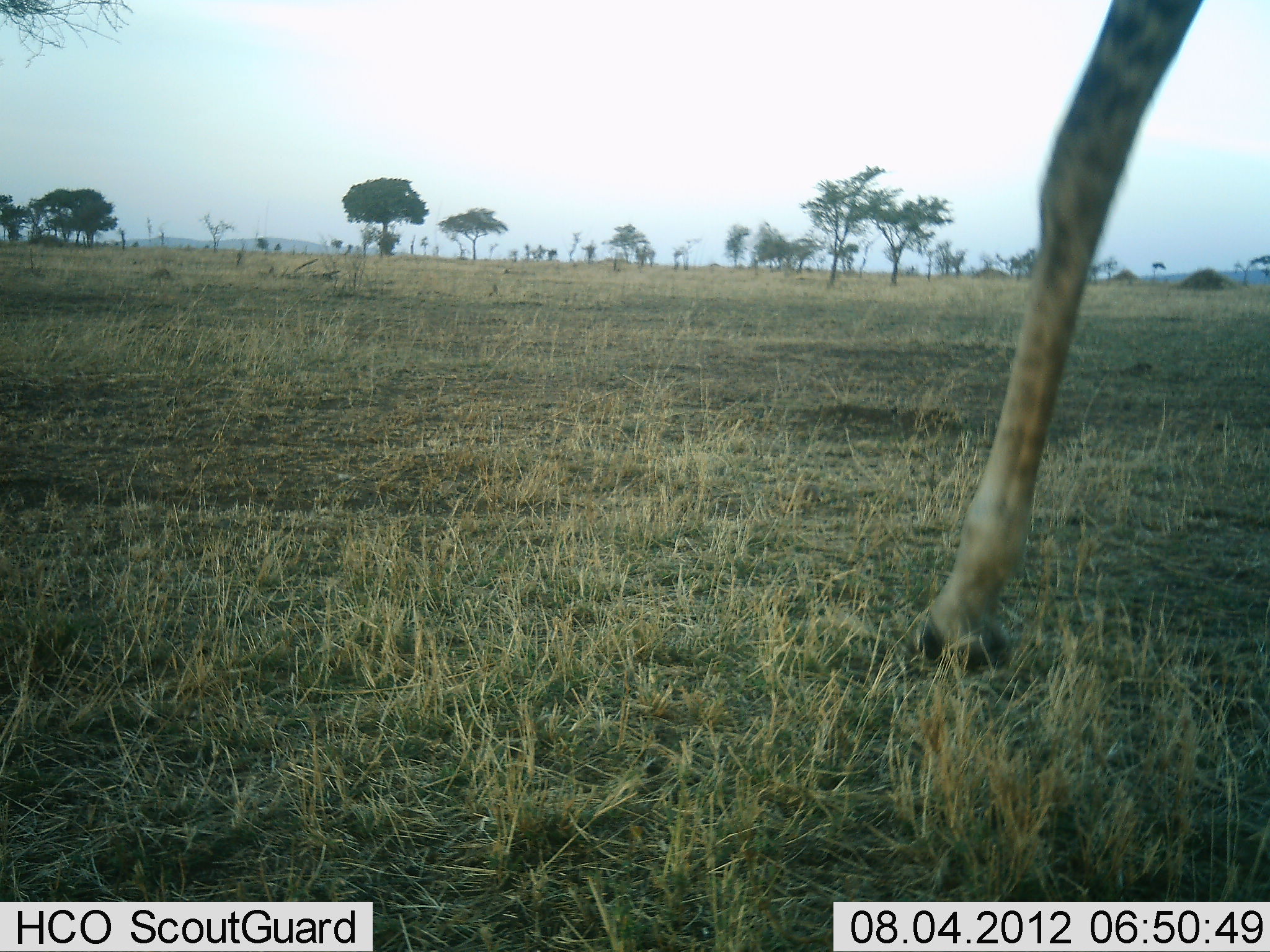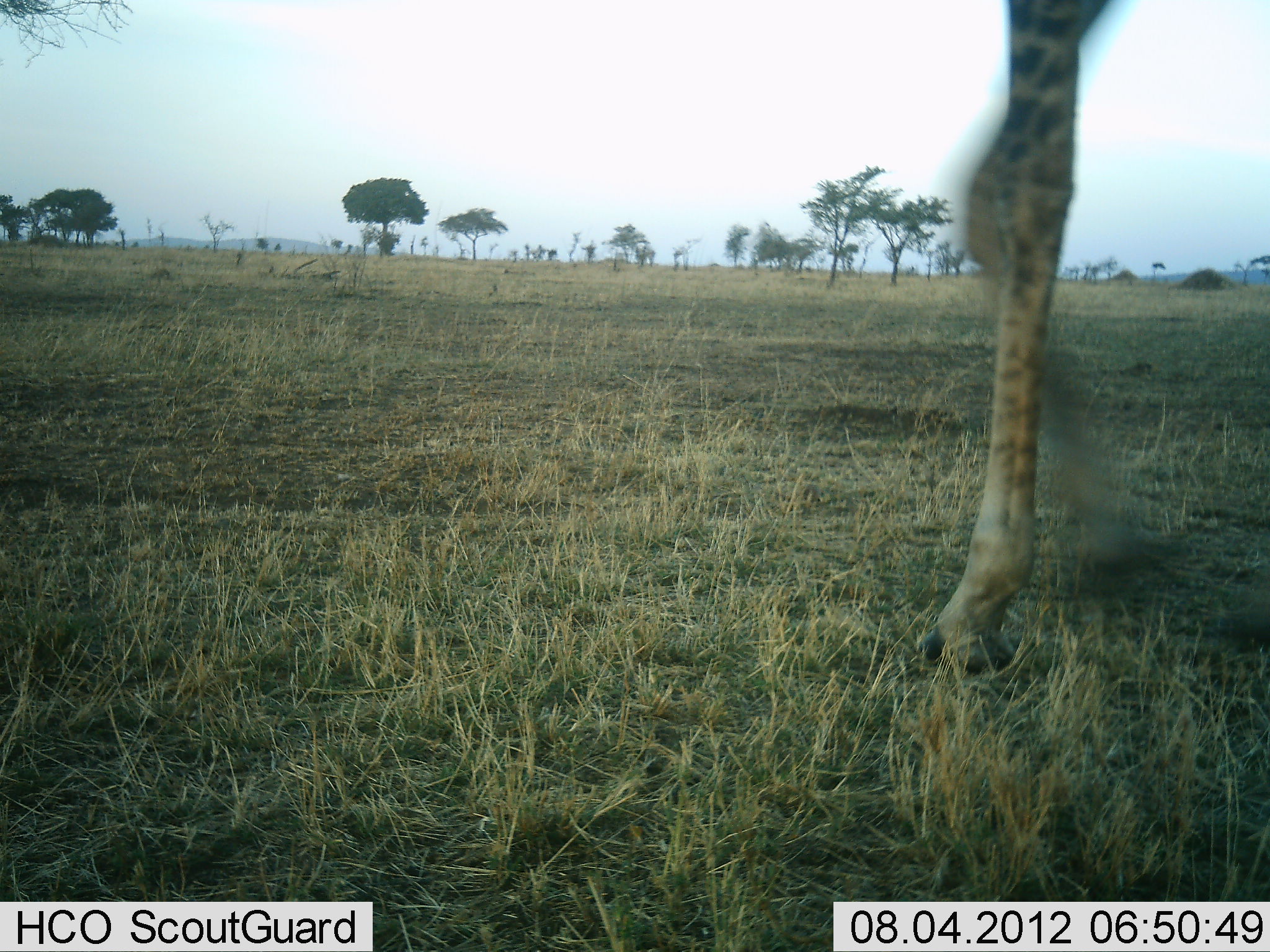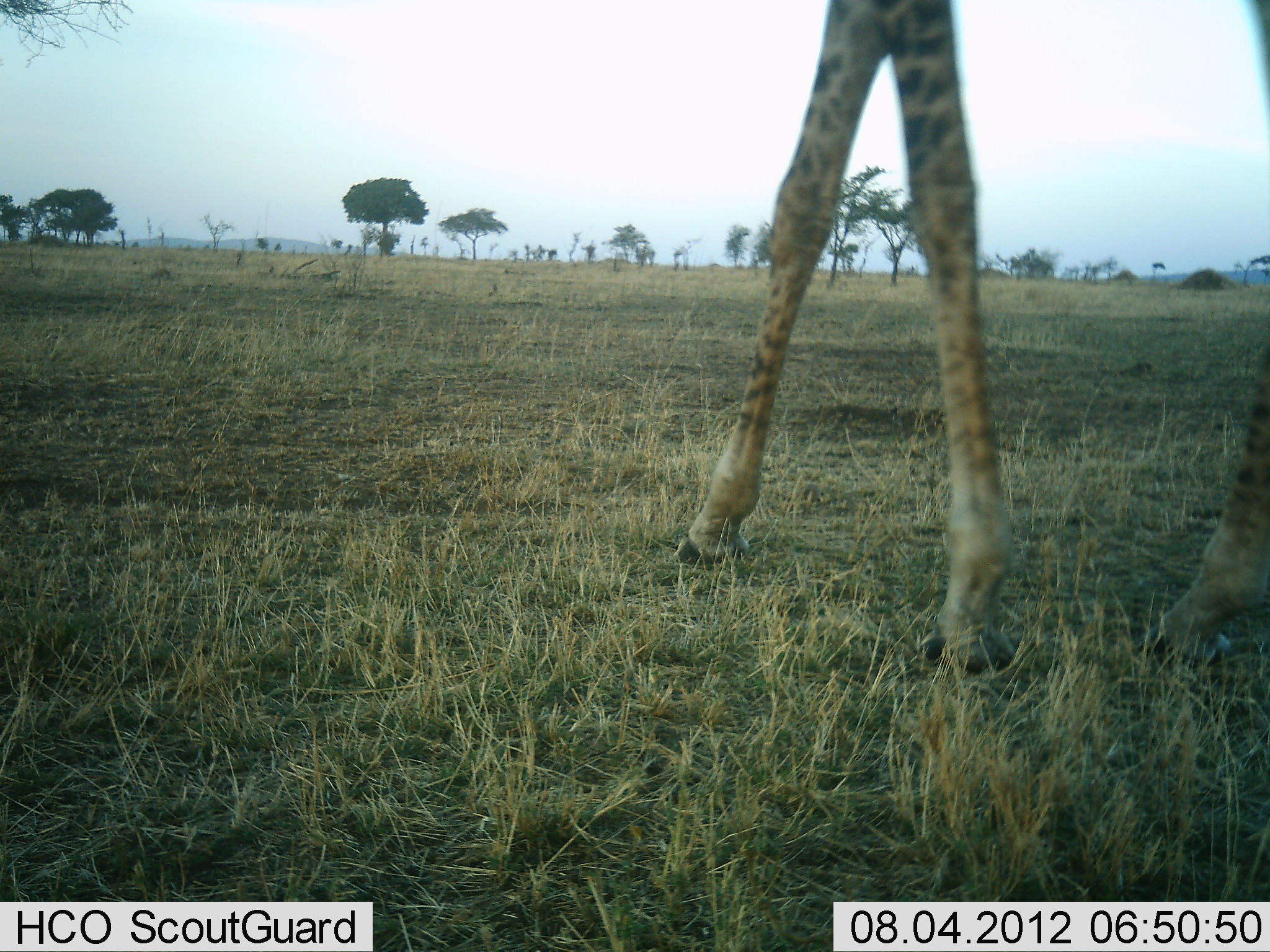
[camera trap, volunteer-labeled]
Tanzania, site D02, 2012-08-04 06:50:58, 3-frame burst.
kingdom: Animalia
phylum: Chordata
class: Mammalia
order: Artiodactyla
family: Giraffidae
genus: Giraffa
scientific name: Giraffa camelopardalis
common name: giraffe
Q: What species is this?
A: Giraffe (Giraffa camelopardalis).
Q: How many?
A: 1.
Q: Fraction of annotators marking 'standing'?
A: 10%.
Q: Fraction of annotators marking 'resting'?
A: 0%.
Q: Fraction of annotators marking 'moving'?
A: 100%.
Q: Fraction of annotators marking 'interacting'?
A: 0%.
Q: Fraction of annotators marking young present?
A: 0%.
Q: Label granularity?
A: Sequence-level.